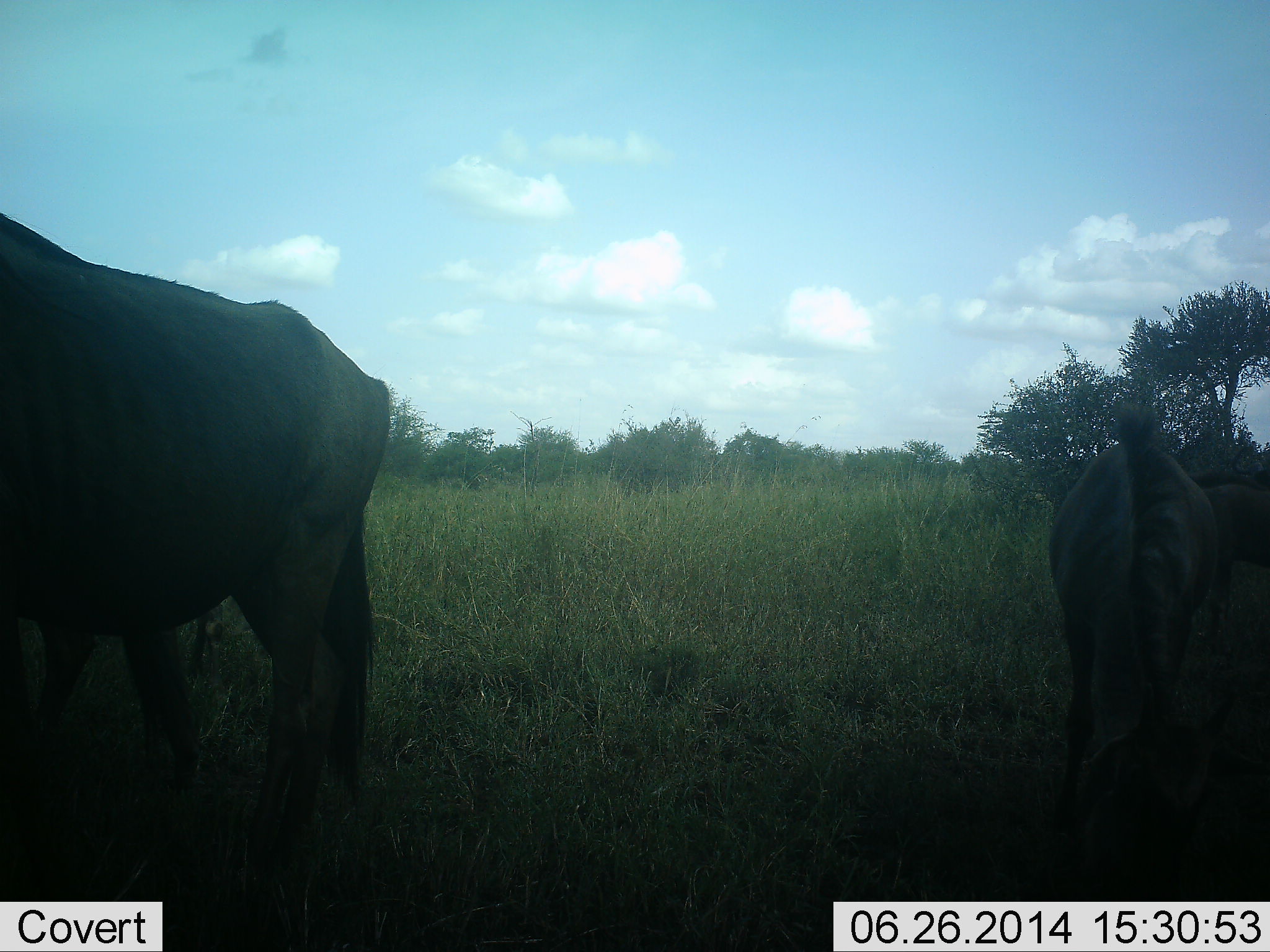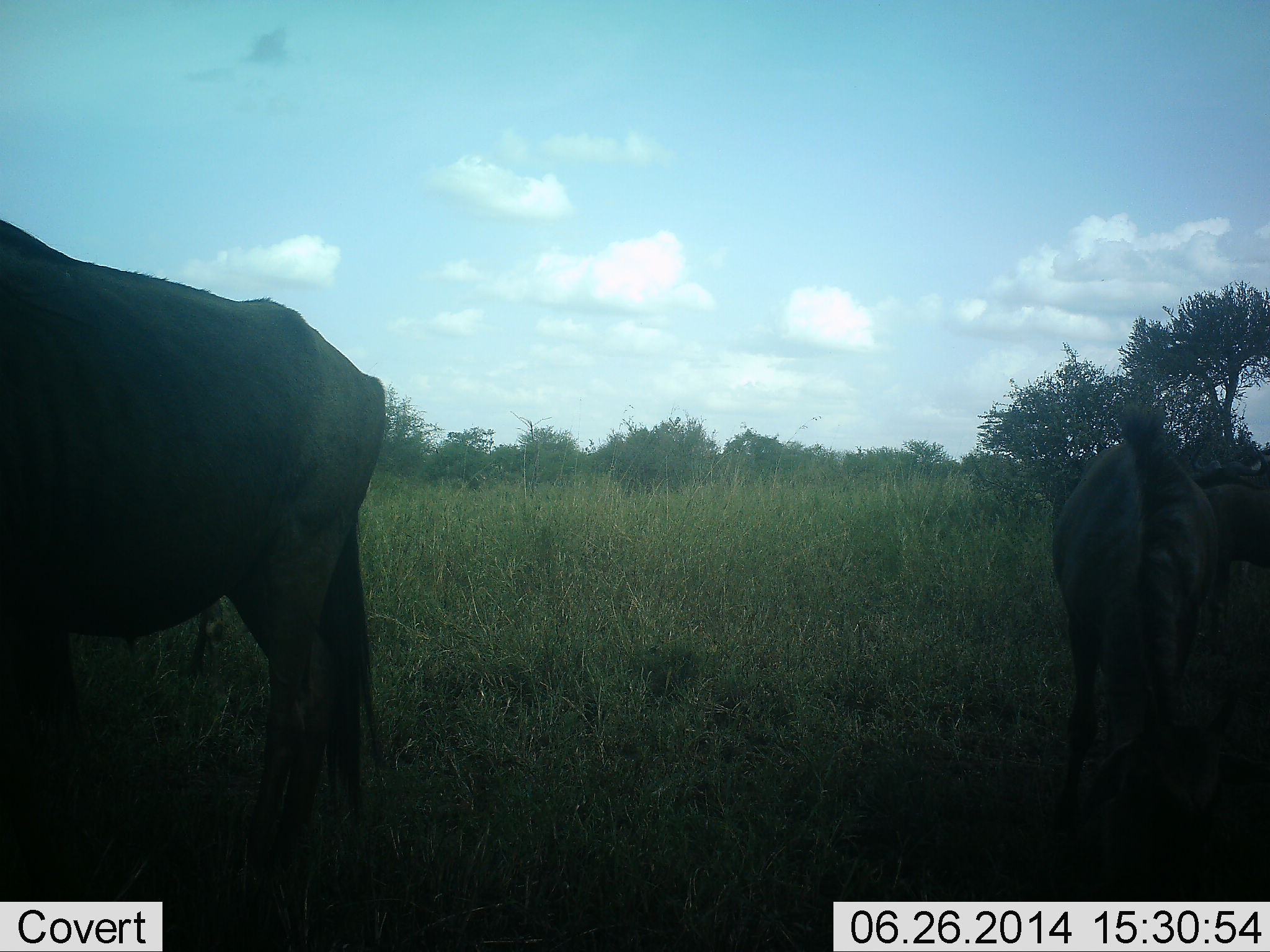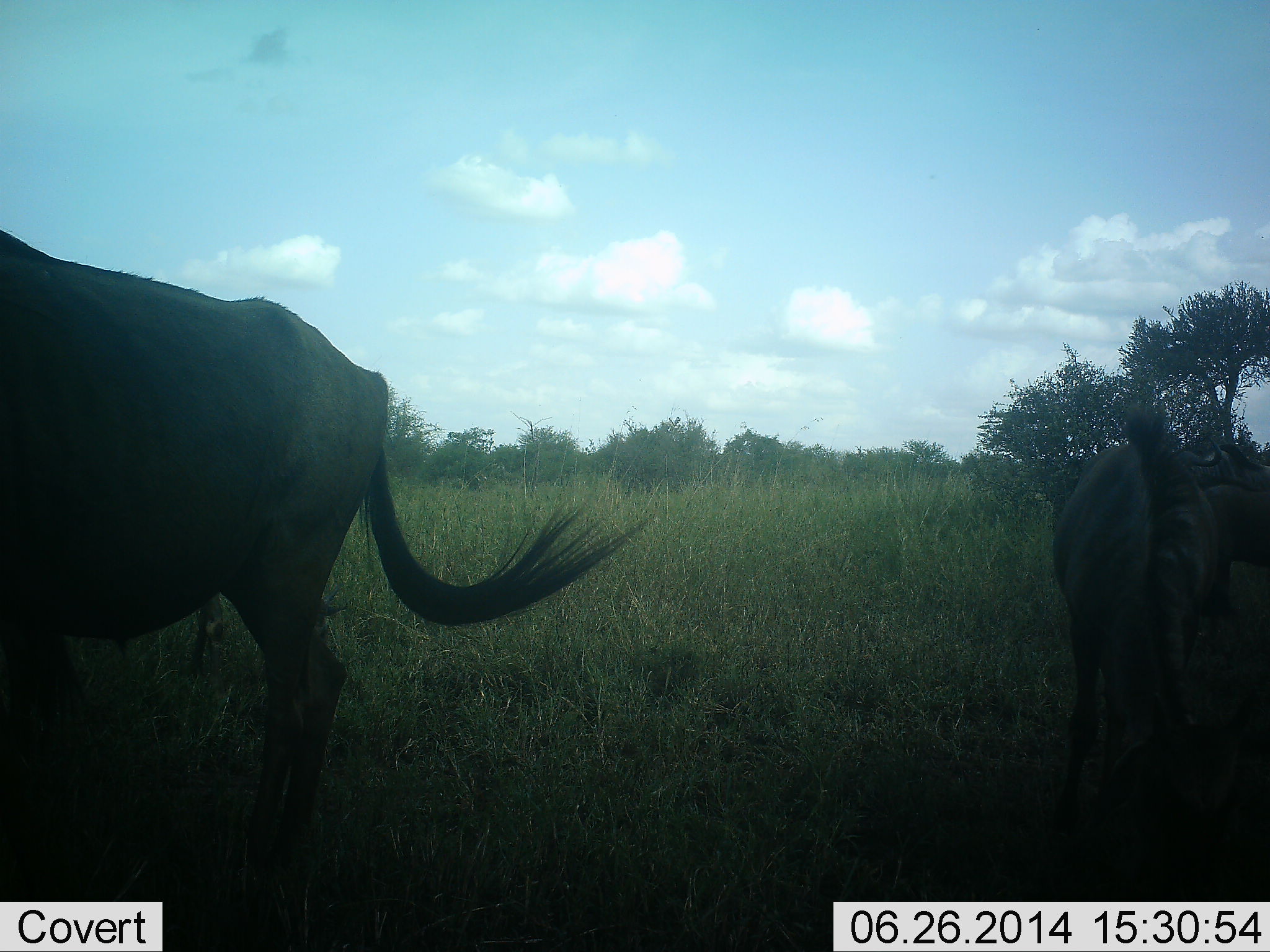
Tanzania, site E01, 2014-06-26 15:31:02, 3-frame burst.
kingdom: Animalia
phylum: Chordata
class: Mammalia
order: Artiodactyla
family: Bovidae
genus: Connochaetes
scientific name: Connochaetes taurinus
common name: blue wildebeest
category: wildebeest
Wildebeest (blue wildebeest) (Connochaetes taurinus), count 3. Behavior (volunteer vote fractions): standing 90%, resting 0%, moving 20%, interacting 0%. Young present (vote fraction): 10%. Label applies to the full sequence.